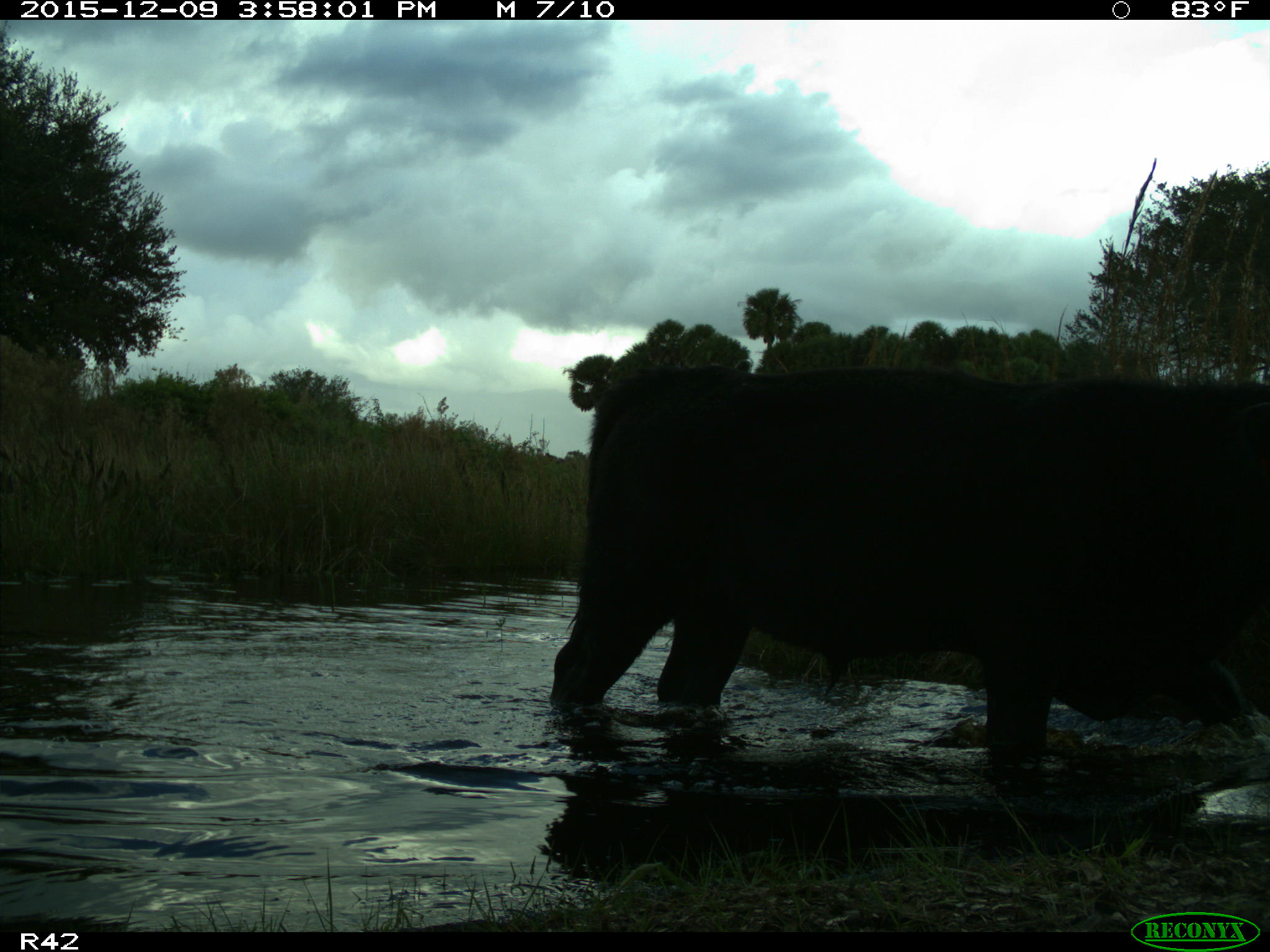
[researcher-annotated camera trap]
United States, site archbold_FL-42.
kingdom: Animalia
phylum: Chordata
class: Mammalia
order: Artiodactyla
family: Bovidae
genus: Bos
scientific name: Bos taurus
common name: domestic cow